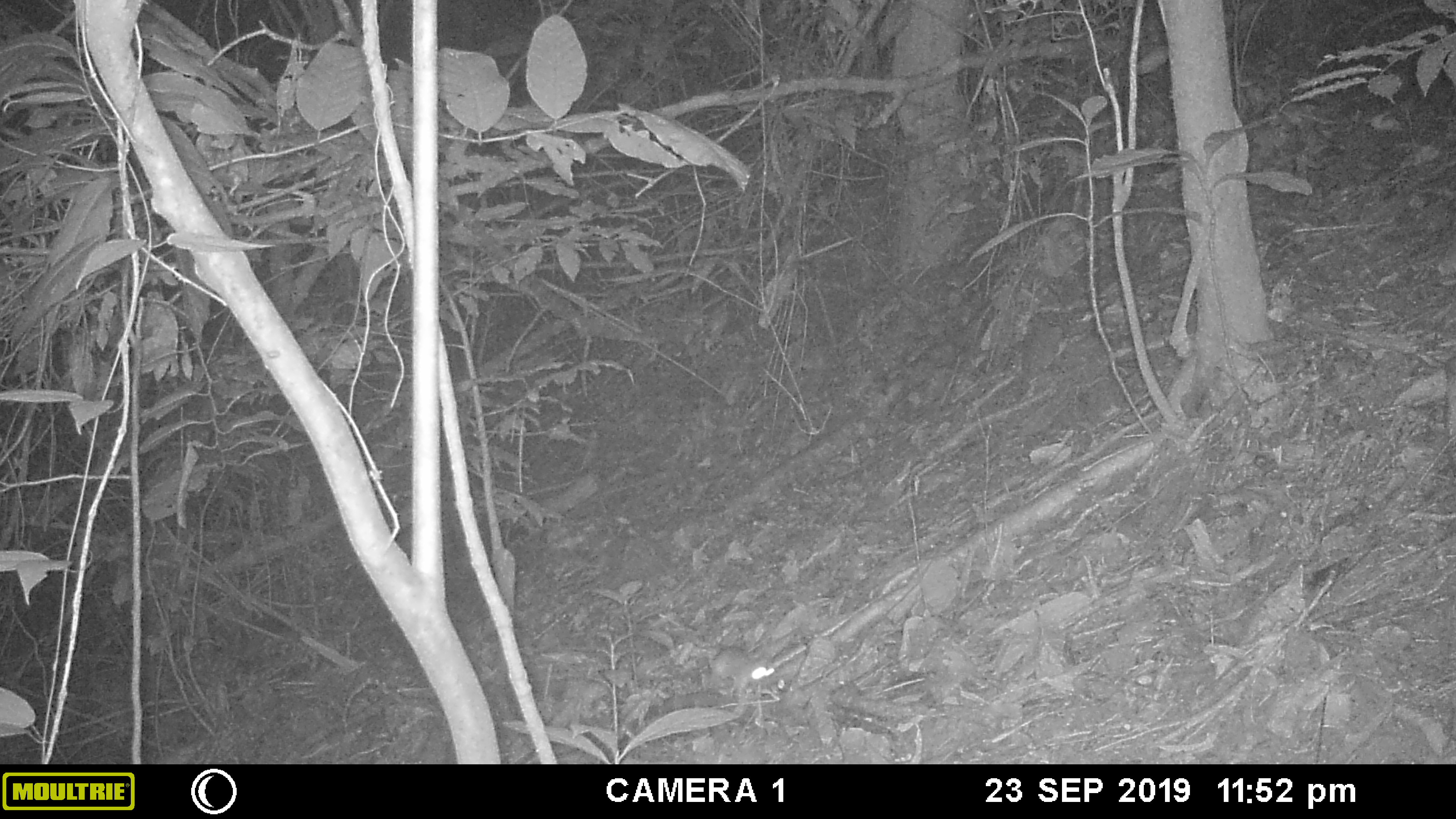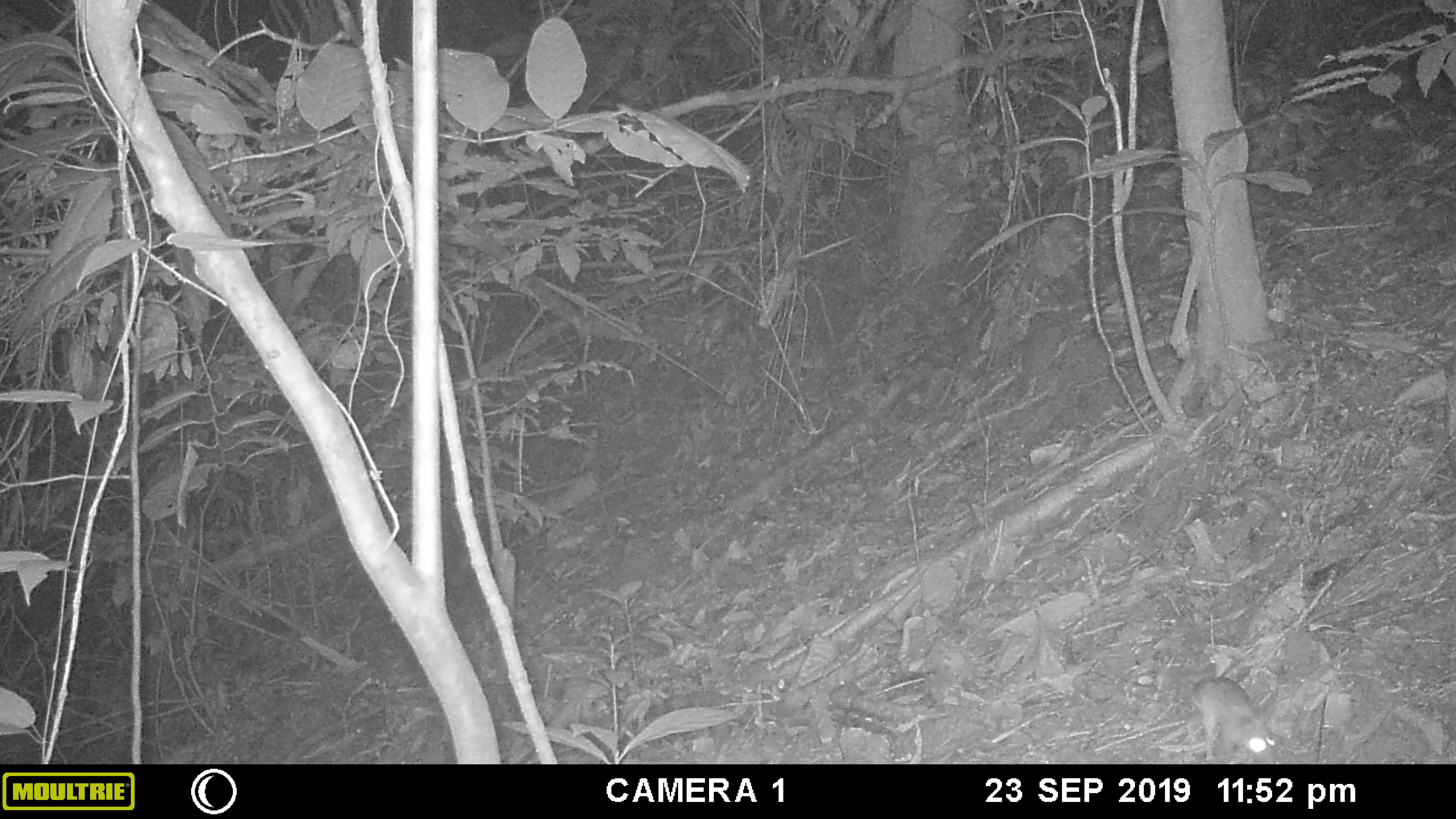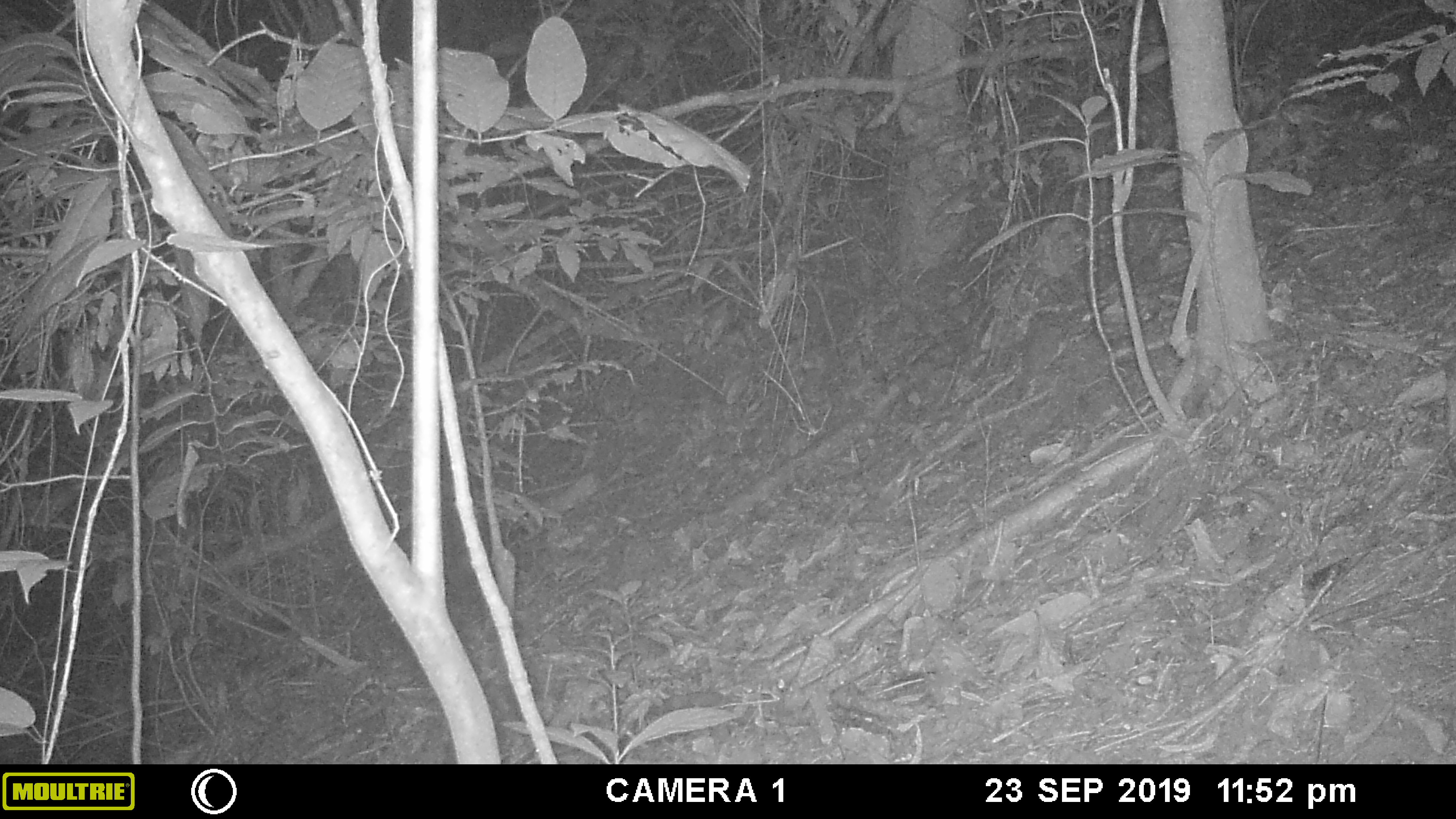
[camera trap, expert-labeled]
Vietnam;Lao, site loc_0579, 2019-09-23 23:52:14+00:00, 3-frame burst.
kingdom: Animalia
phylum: Chordata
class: Mammalia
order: Rodentia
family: Muridae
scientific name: Muridae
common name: old-world mice and rats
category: unidentified murid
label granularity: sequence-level